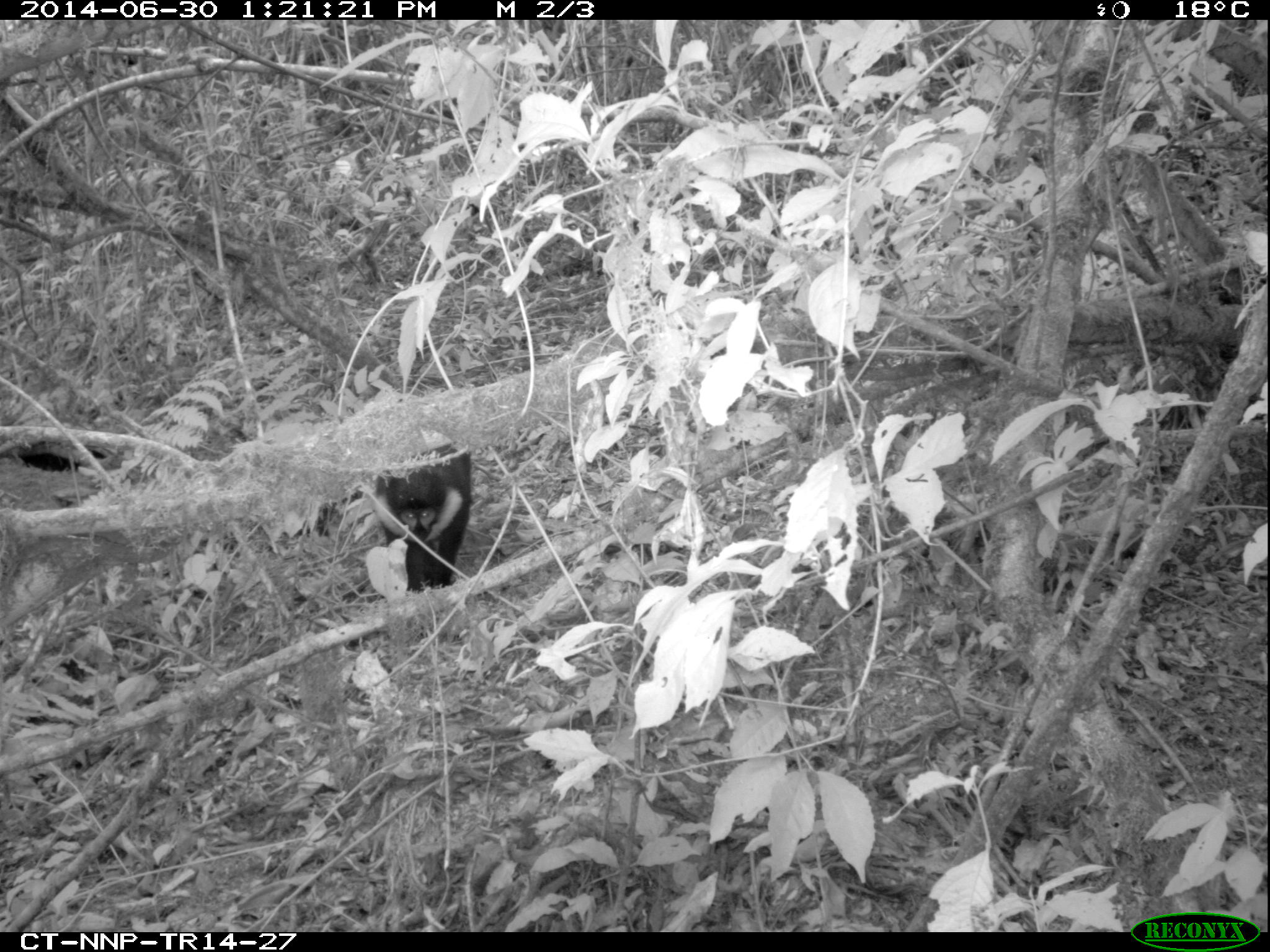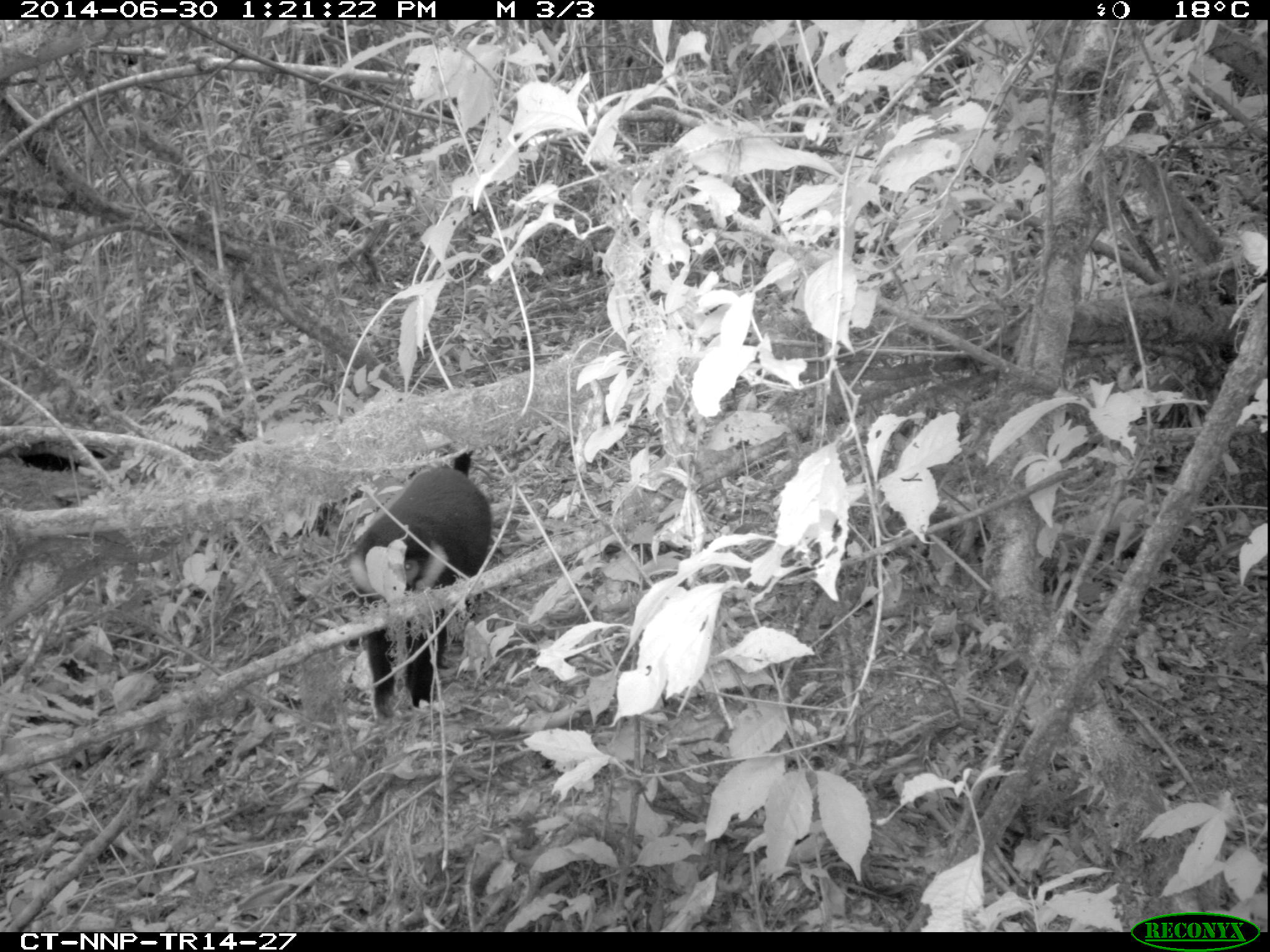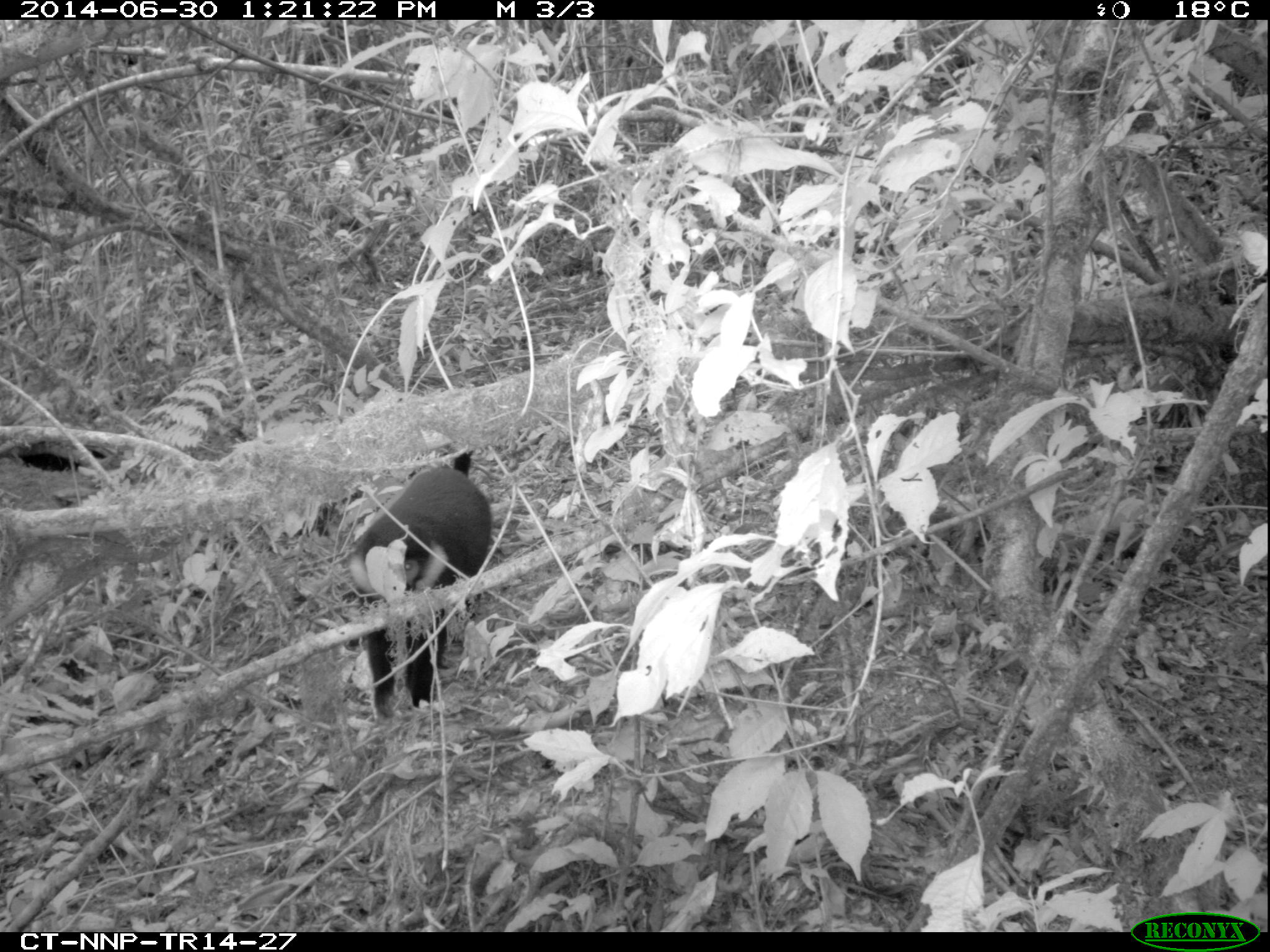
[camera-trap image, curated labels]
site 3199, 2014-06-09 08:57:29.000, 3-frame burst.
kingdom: Animalia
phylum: Chordata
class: Mammalia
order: Primates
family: Cercopithecidae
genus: Allochrocebus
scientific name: Allochrocebus lhoesti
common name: l'hoest's monkey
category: cercopithecus lhoesti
Cercopithecus lhoesti (l'hoest's monkey) (Allochrocebus lhoesti), count 1.